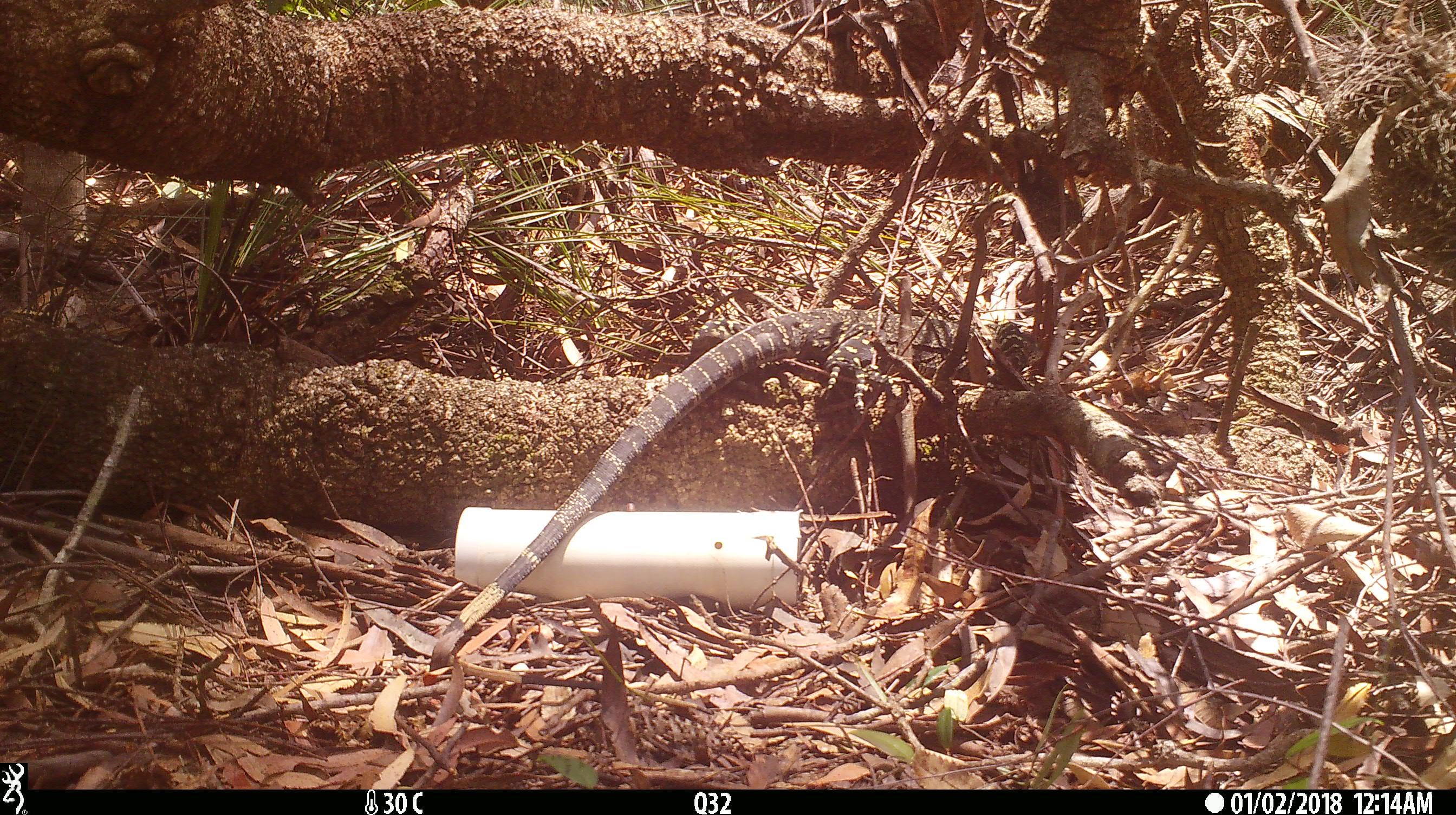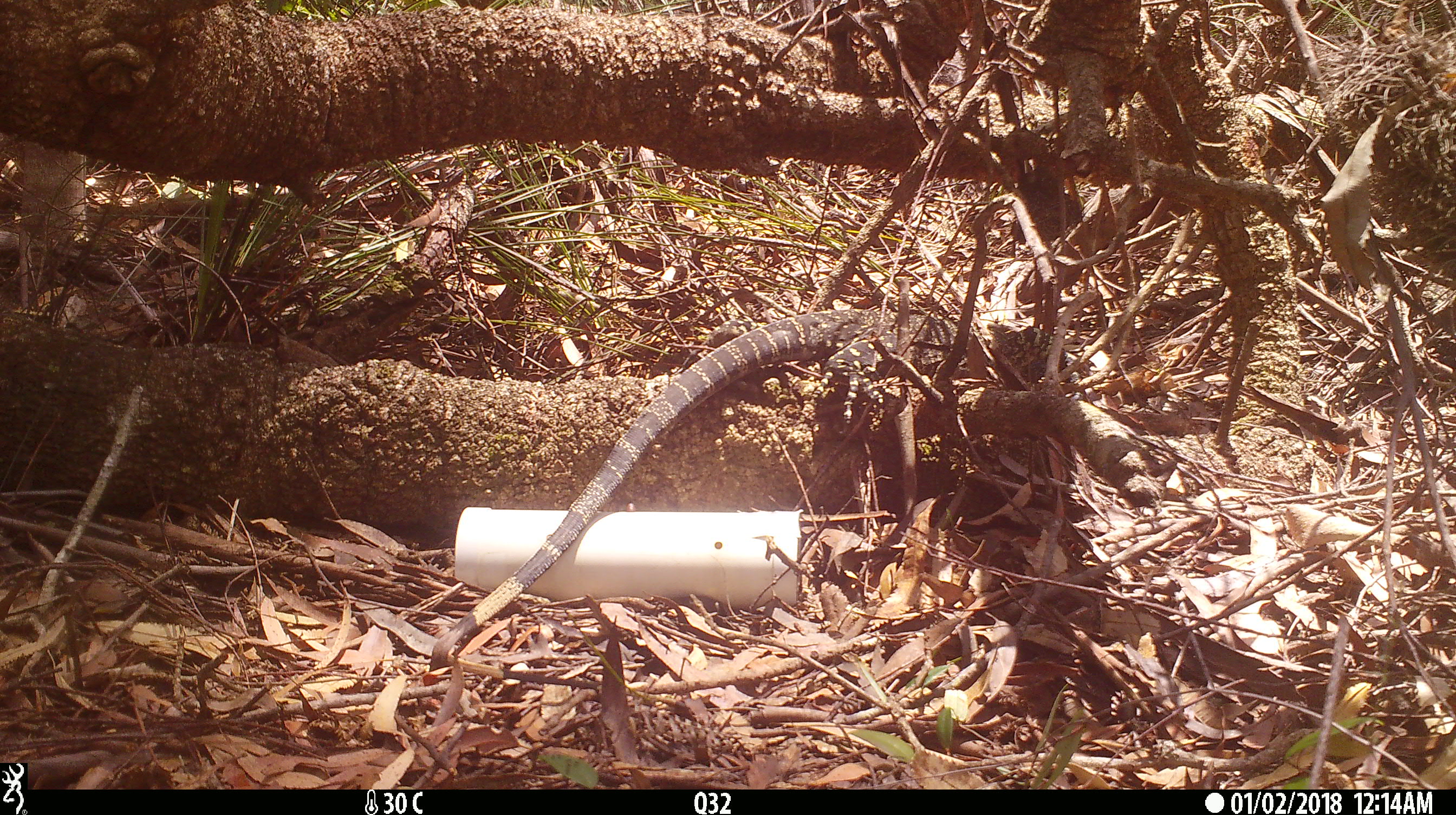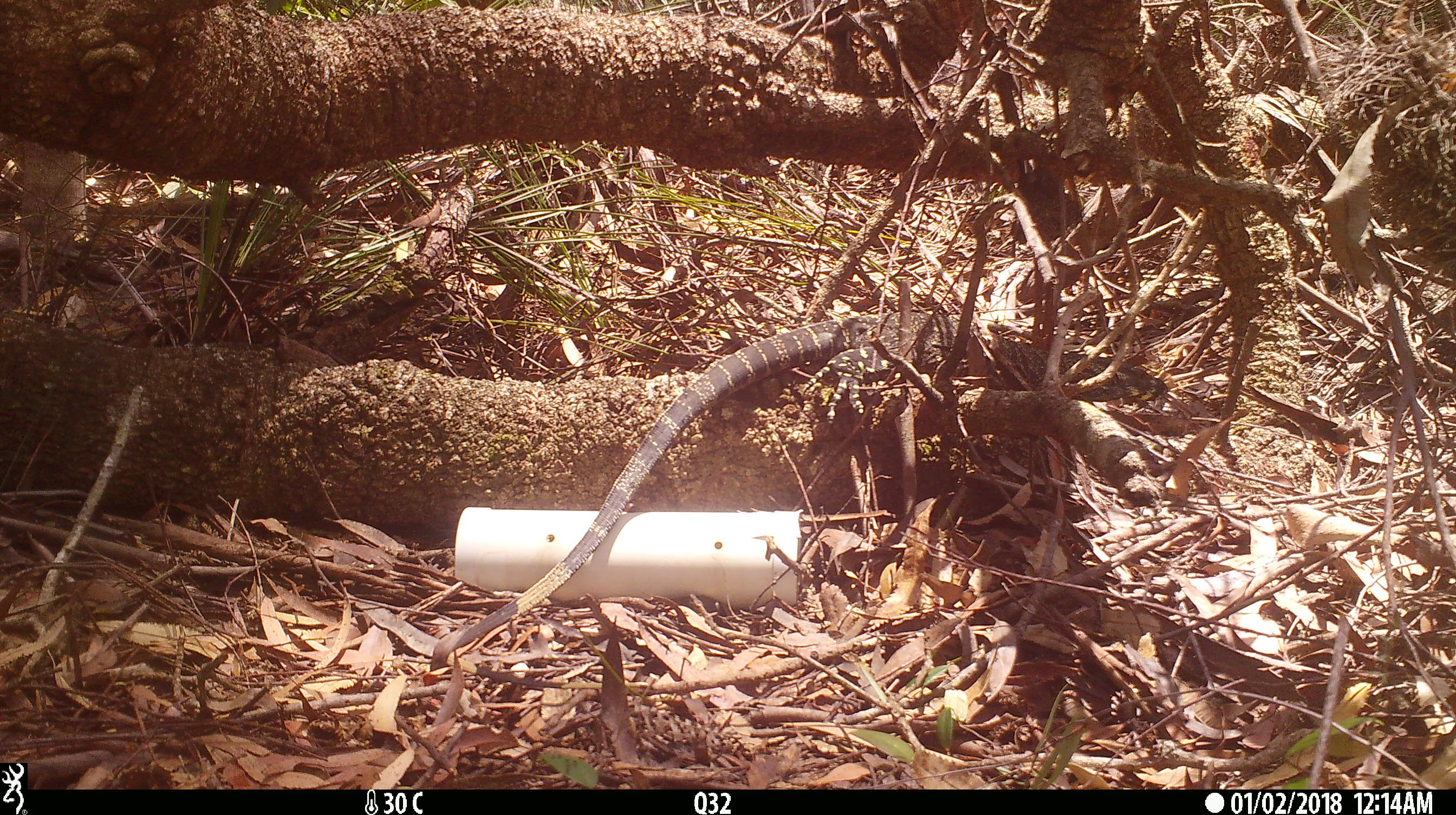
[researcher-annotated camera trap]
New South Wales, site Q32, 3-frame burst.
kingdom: Animalia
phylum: Chordata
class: Reptilia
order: Squamata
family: Varanidae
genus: Varanus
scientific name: Varanus varius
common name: lace monitor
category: goanna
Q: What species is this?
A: Goanna (lace monitor) (Varanus varius).